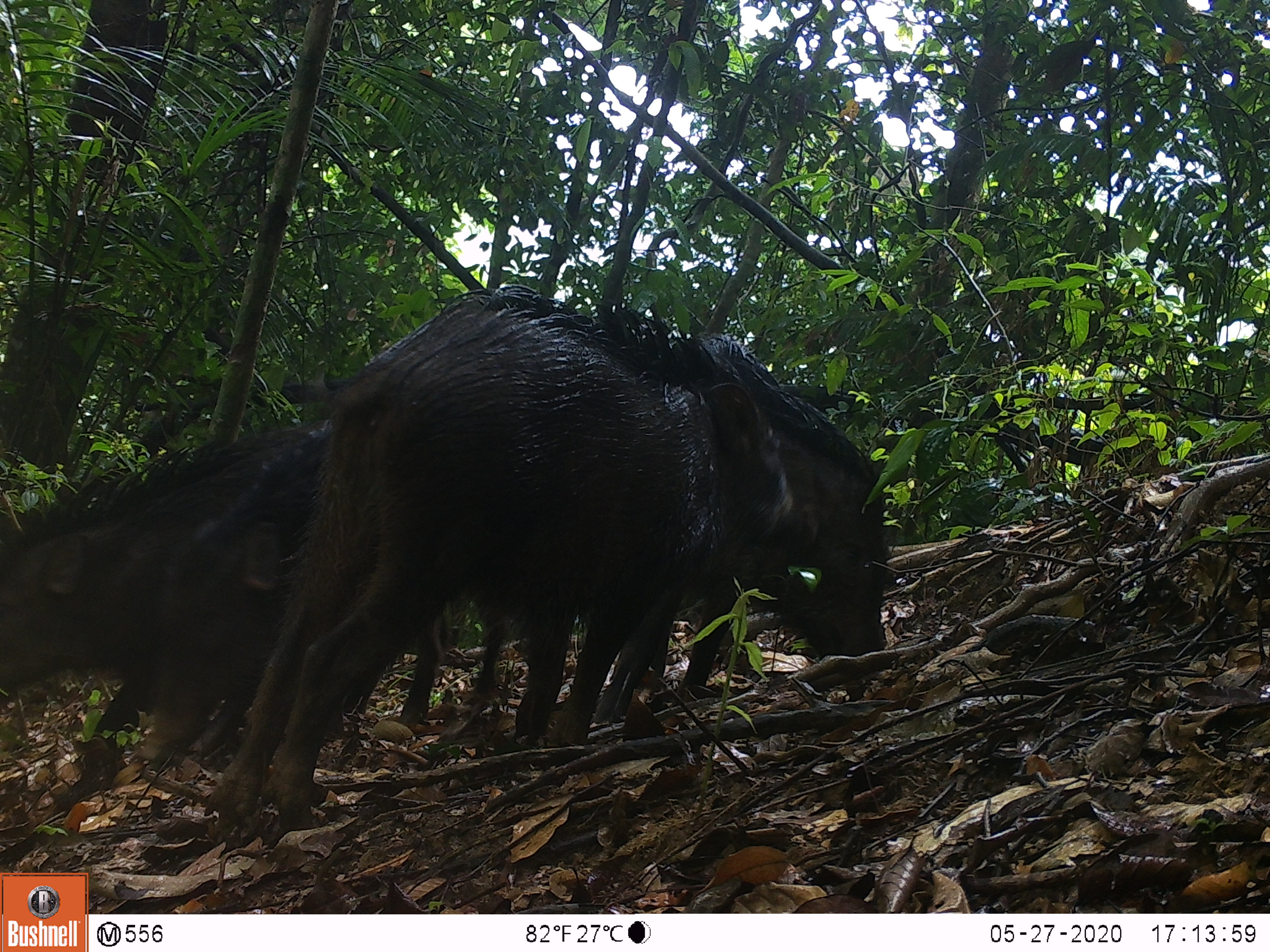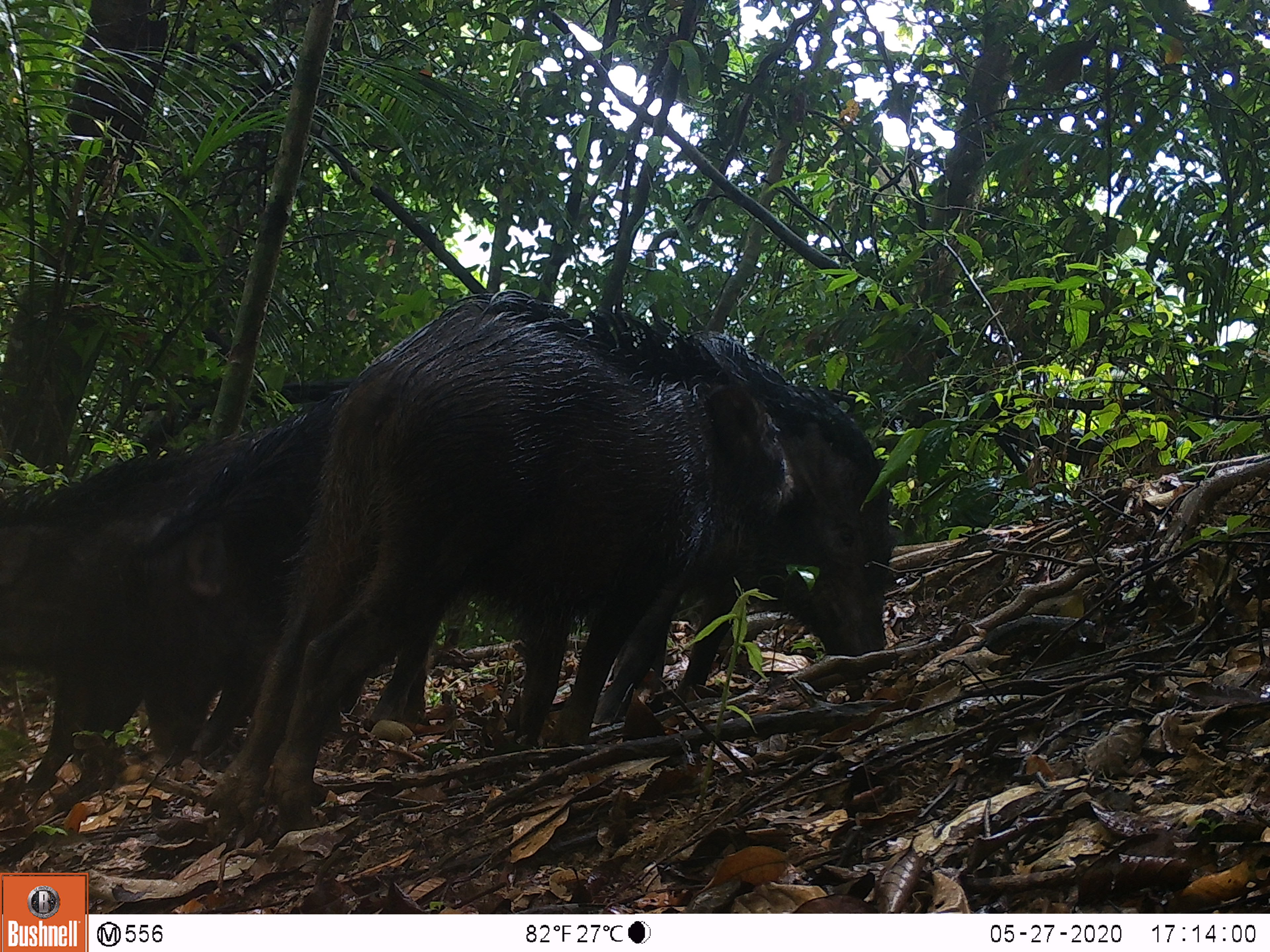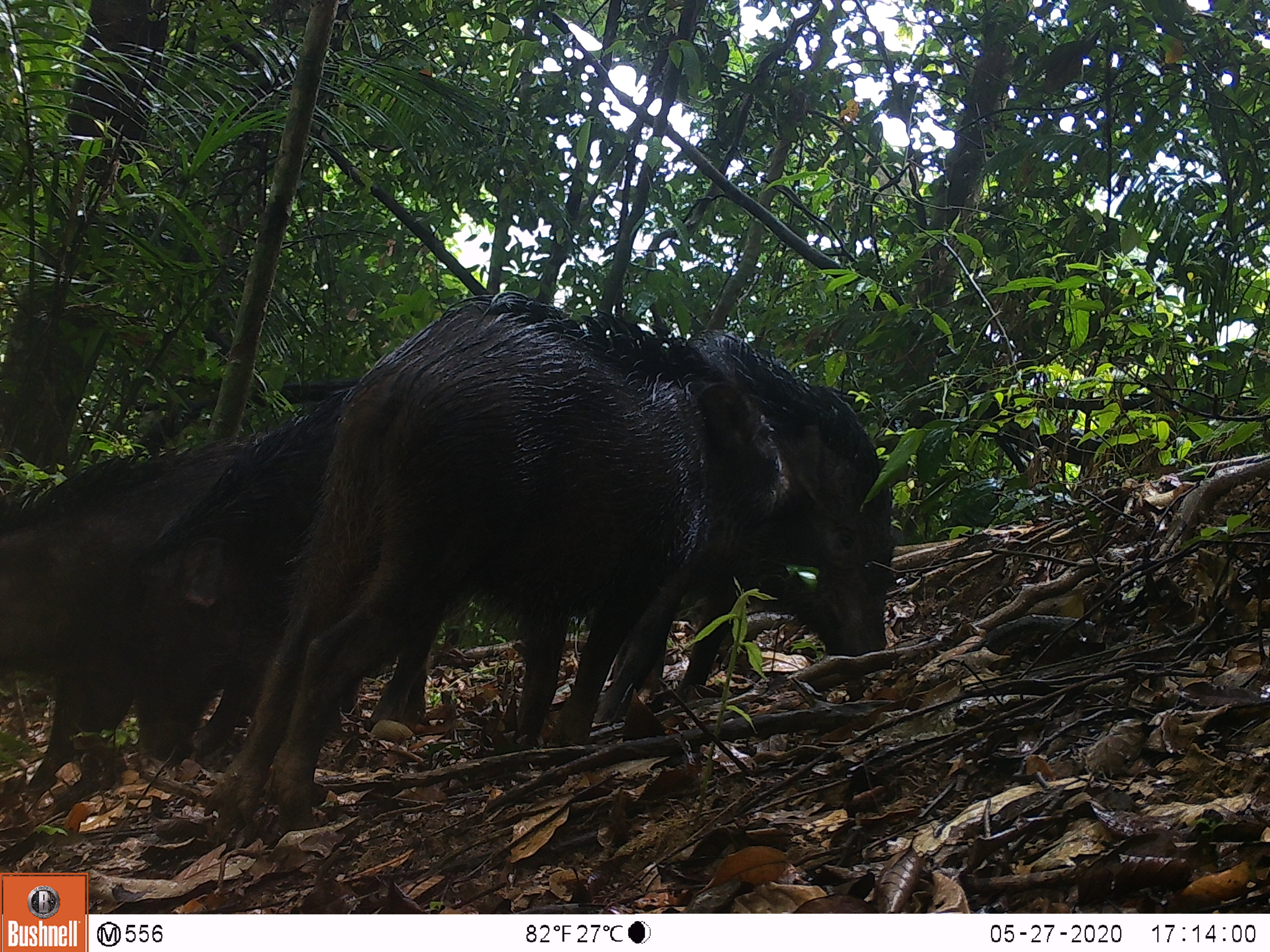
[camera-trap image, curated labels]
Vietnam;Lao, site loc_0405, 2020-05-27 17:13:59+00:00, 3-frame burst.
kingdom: Animalia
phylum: Chordata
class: Mammalia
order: Artiodactyla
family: Suidae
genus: Sus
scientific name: Sus scrofa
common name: eurasian wild pig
Eurasian wild pig (Sus scrofa). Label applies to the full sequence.